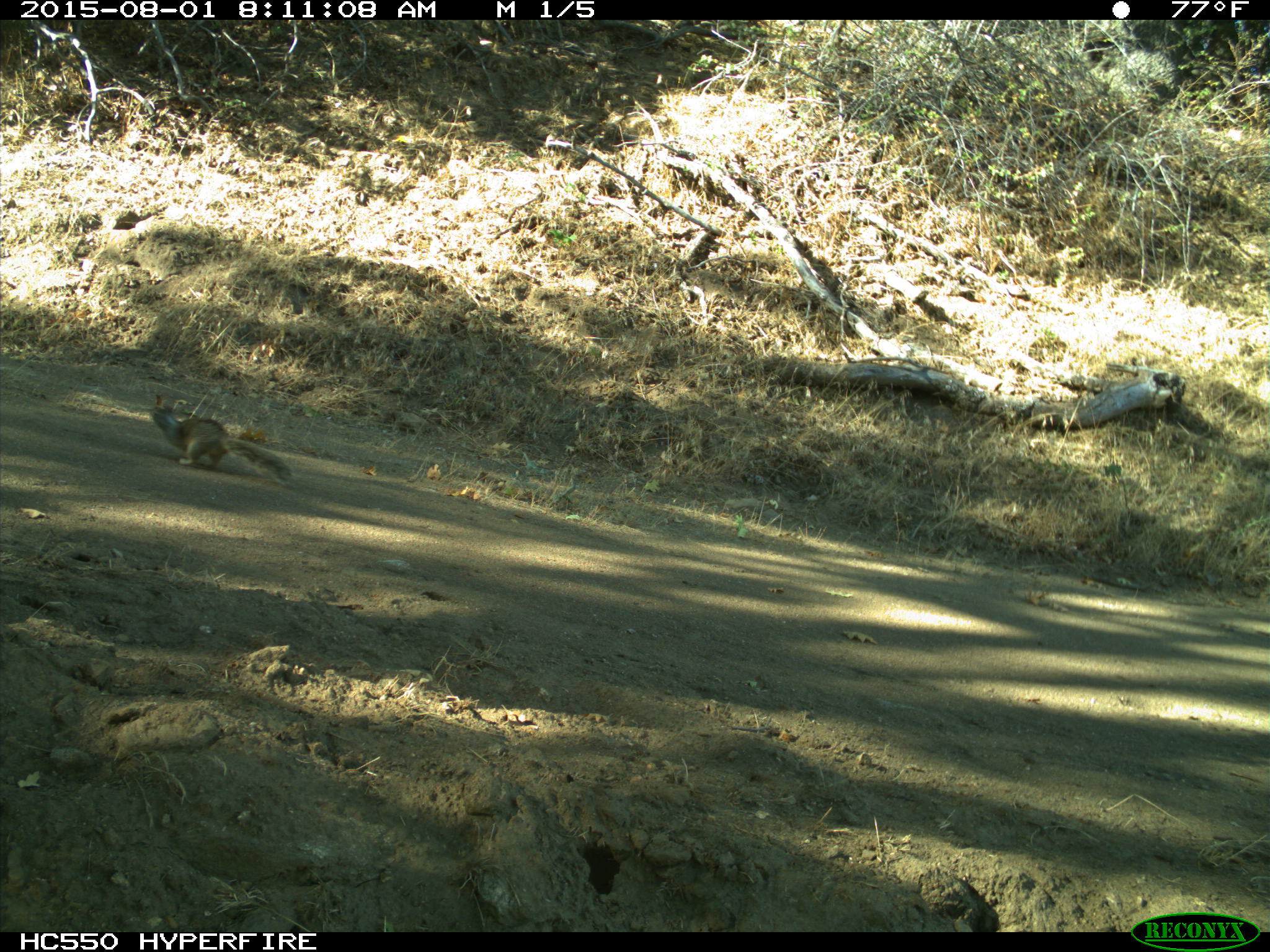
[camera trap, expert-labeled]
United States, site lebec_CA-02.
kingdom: Animalia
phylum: Chordata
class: Mammalia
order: Rodentia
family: Sciuridae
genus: Otospermophilus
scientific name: Otospermophilus beecheyi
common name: california ground squirrel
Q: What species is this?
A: Otospermophilus beecheyi (california ground squirrel).